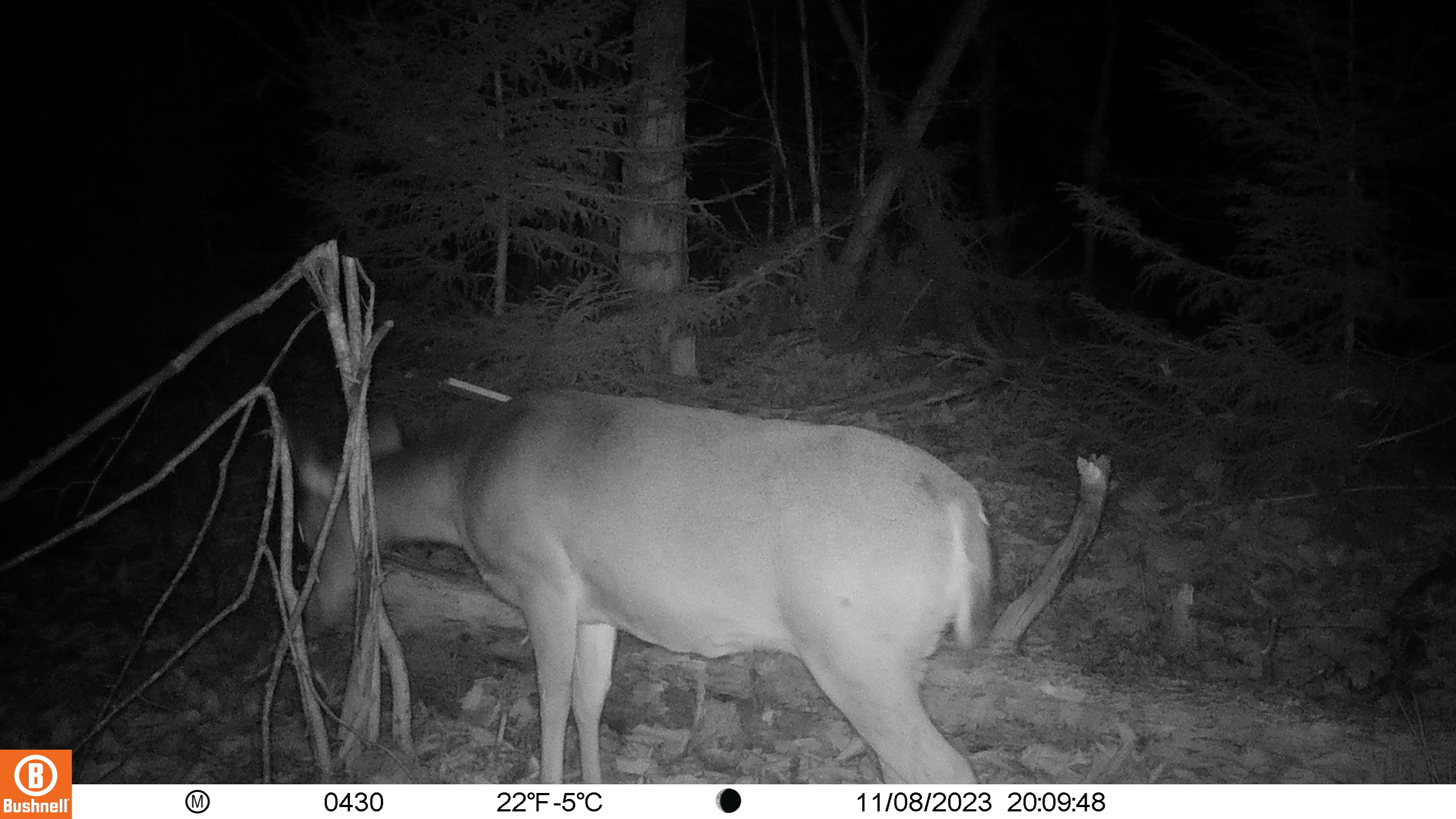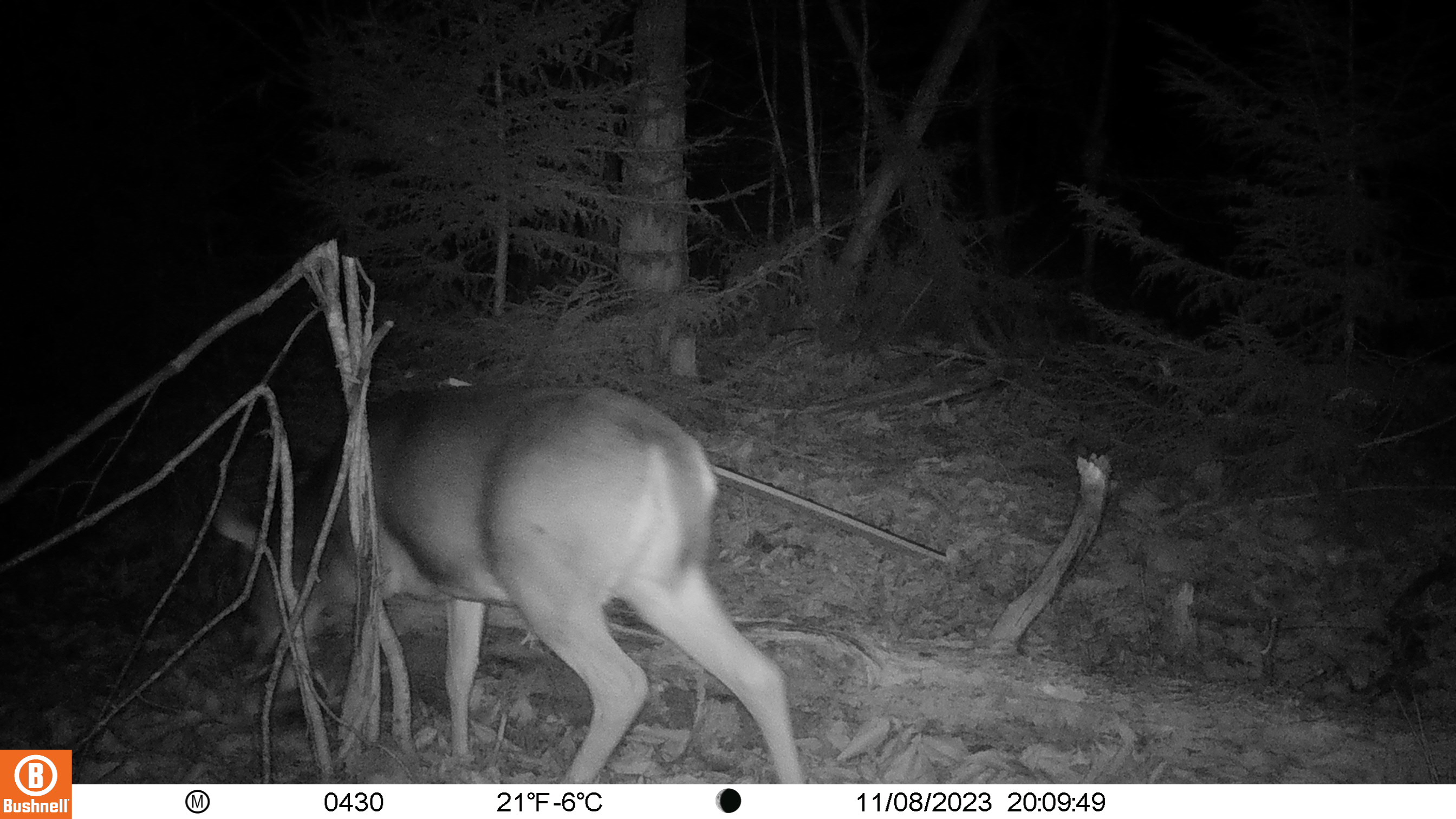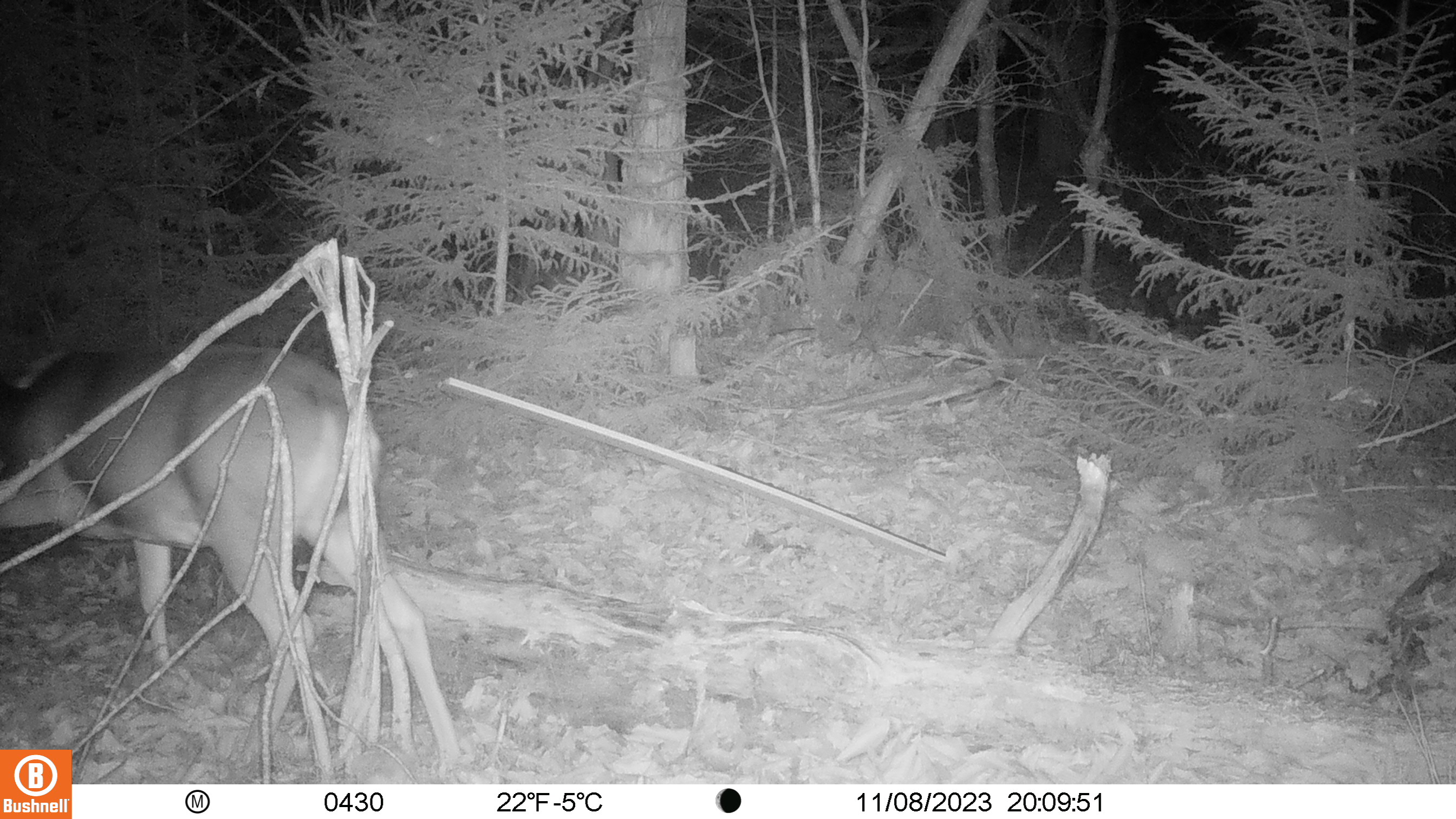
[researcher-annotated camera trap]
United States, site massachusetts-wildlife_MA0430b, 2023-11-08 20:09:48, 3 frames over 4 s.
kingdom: Animalia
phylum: Chordata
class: Mammalia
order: Artiodactyla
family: Cervidae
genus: Odocoileus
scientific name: Odocoileus virginianus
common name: white-tailed deer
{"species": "white-tailed deer (Odocoileus virginianus)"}